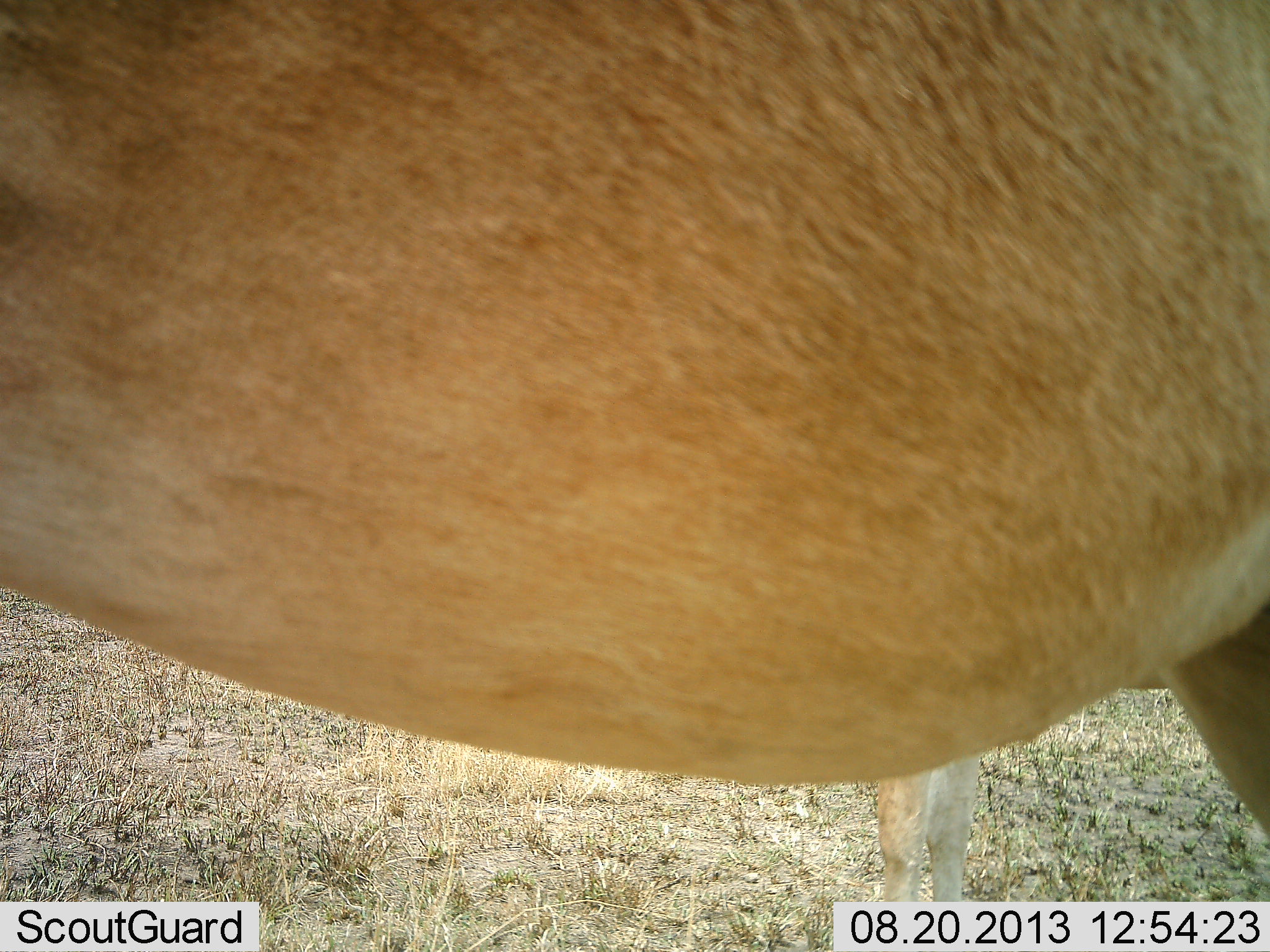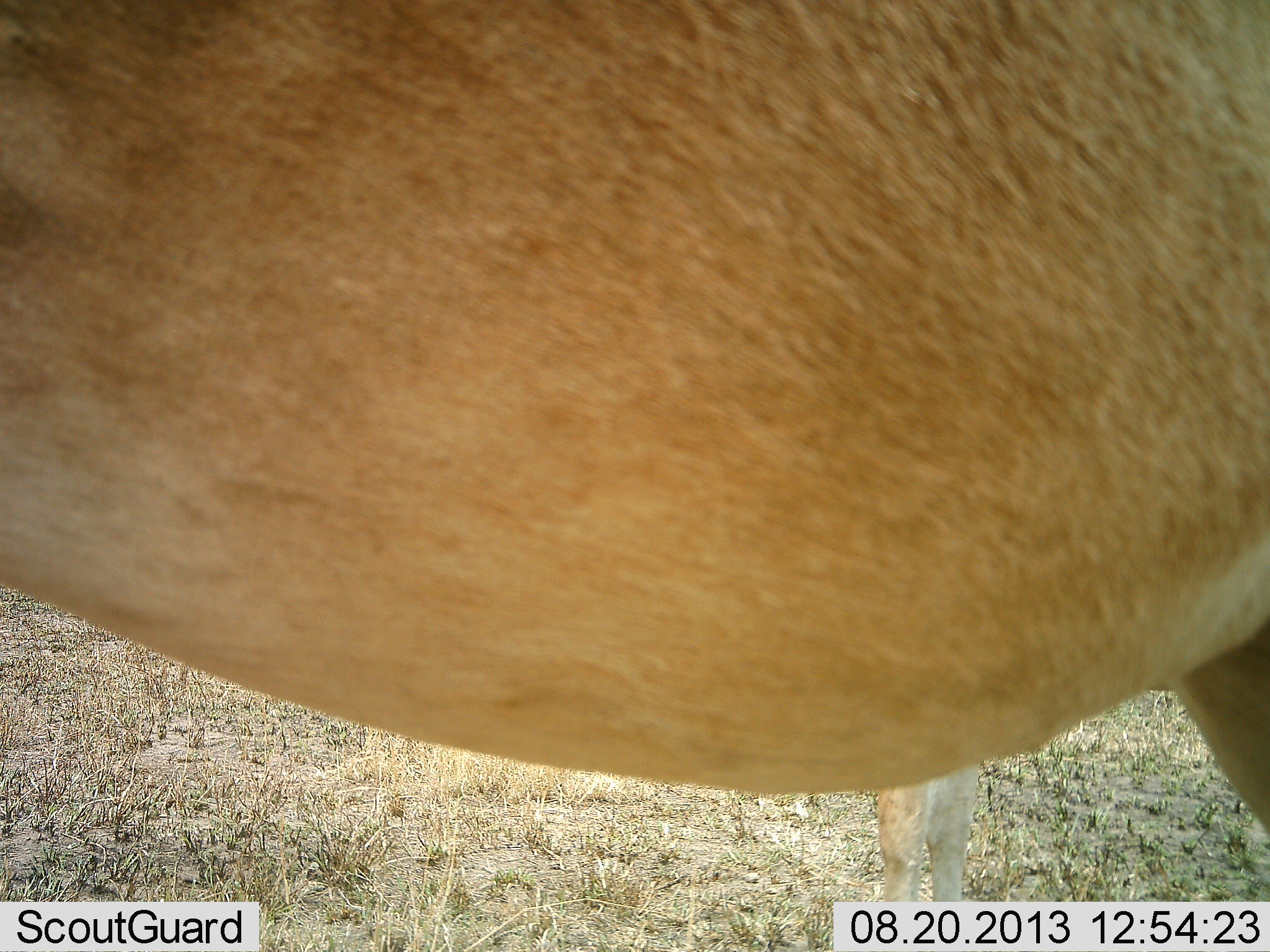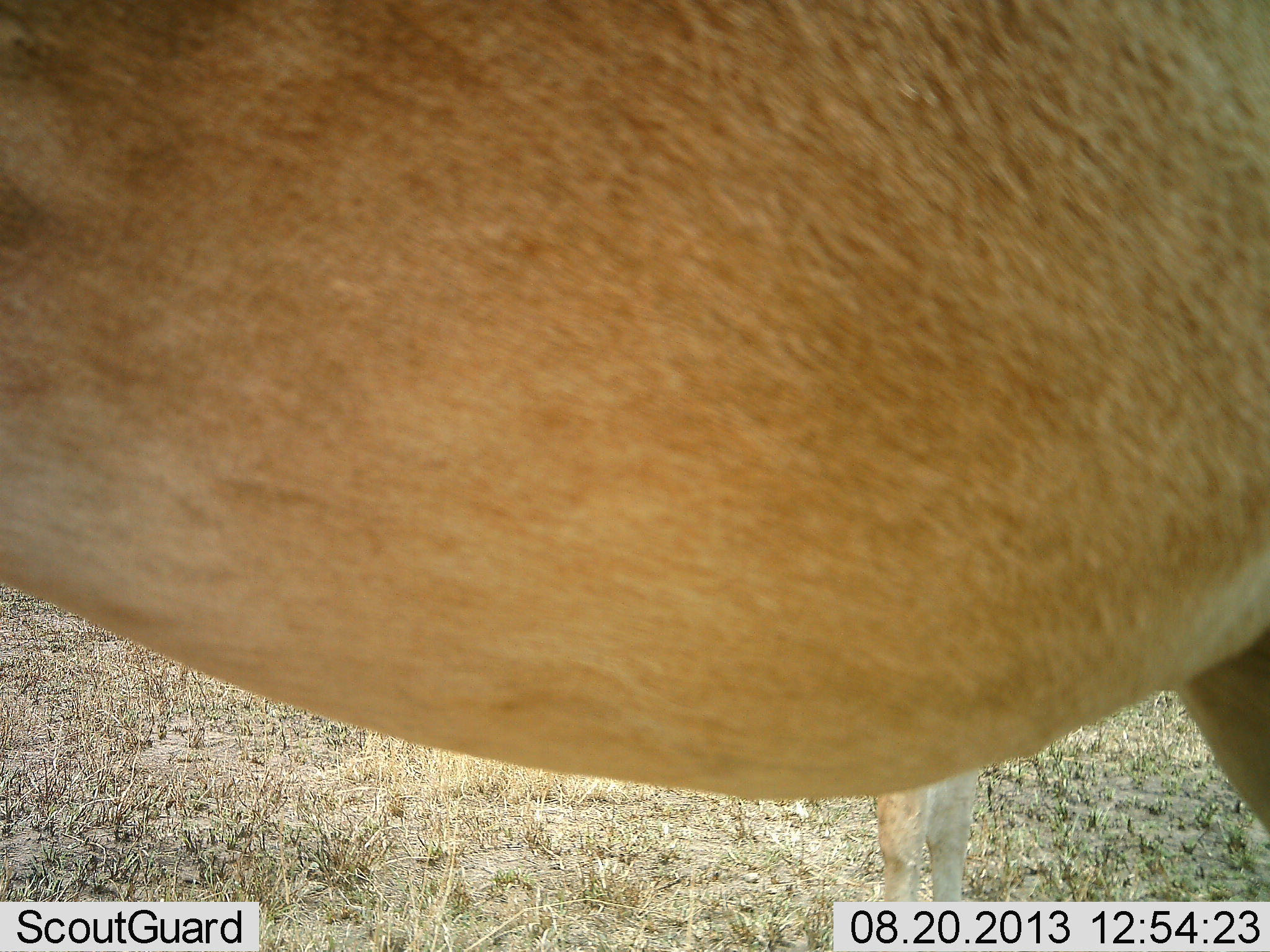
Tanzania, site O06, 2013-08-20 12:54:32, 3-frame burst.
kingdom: Animalia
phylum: Chordata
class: Mammalia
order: Artiodactyla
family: Bovidae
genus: Alcelaphus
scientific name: Alcelaphus buselaphus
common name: hartebeest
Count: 1.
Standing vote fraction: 100%.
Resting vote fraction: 0%.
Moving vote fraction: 0%.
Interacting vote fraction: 0%.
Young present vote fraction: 0%.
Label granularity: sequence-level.